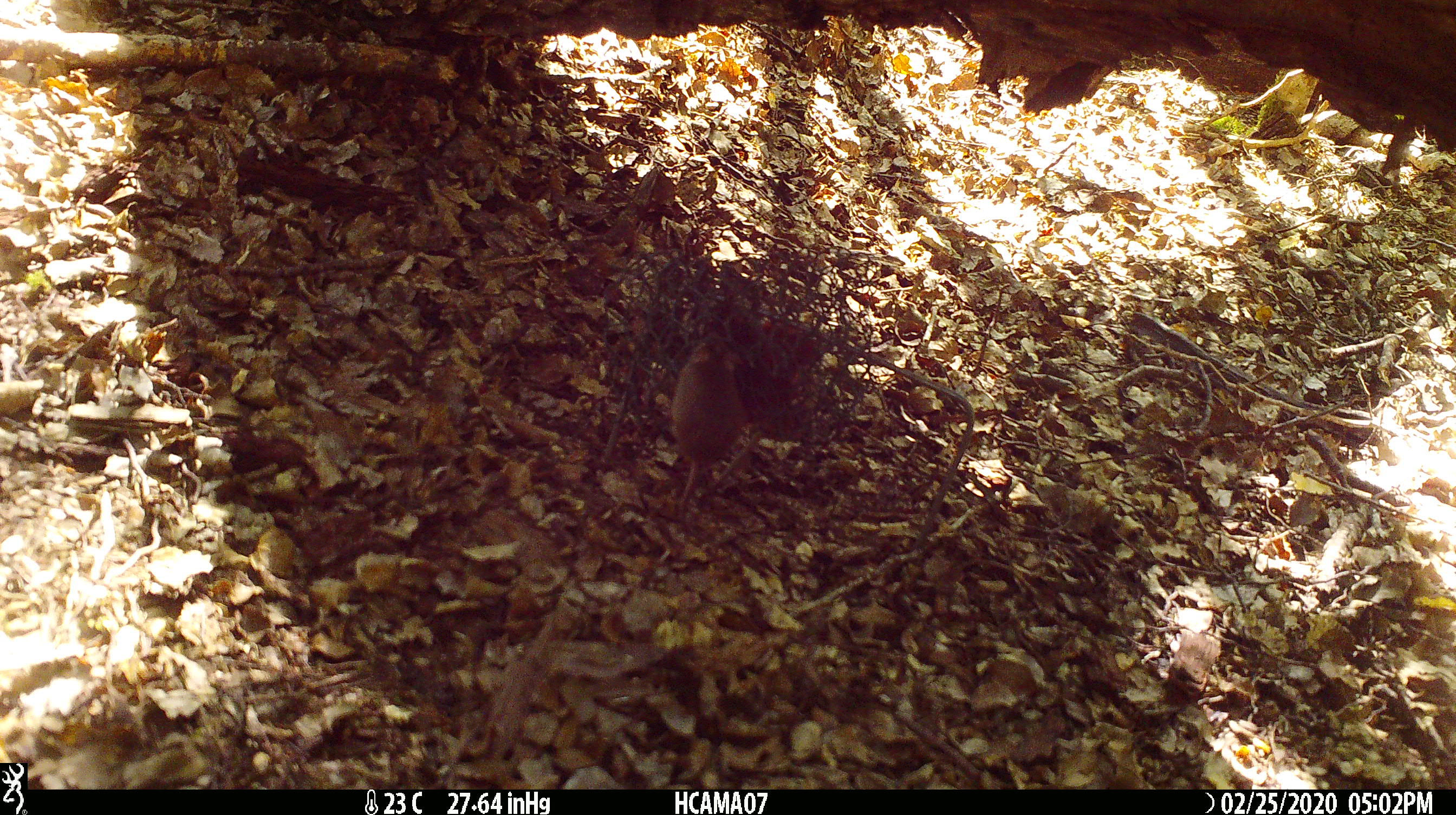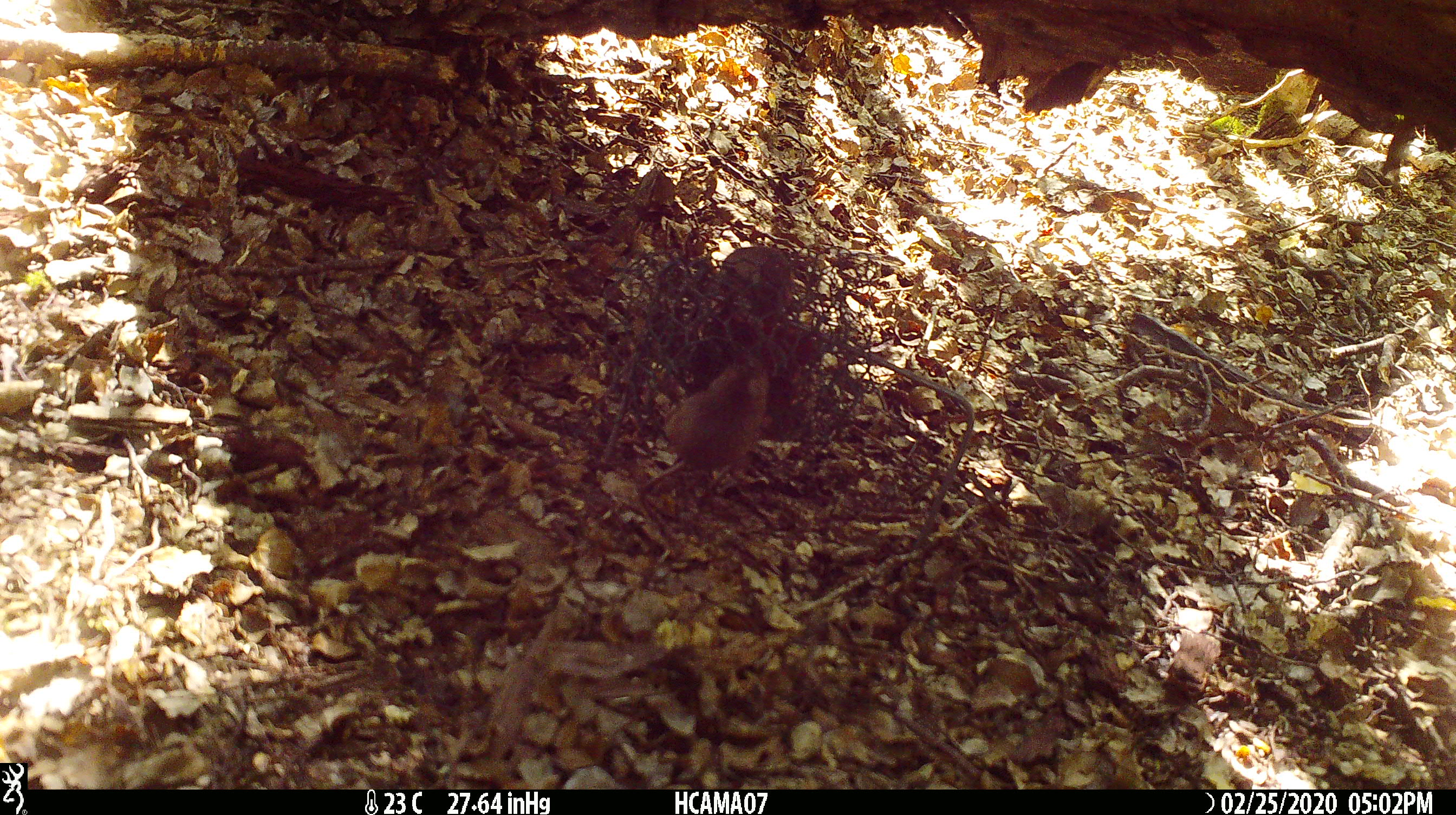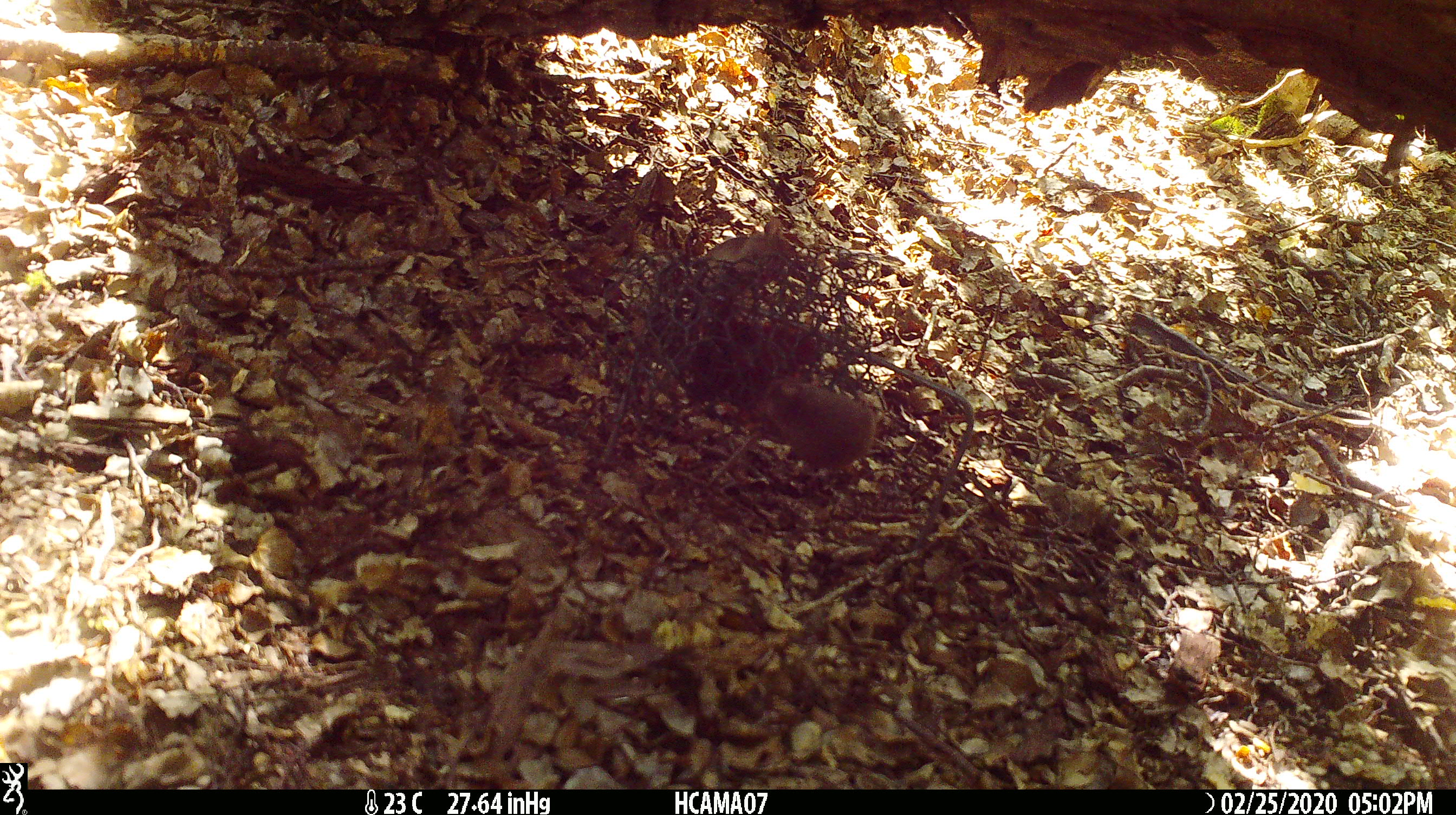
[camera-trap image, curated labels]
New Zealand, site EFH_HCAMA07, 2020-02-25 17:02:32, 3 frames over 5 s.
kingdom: Animalia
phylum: Chordata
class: Mammalia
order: Rodentia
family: Muridae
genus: Mus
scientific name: Mus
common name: mouse